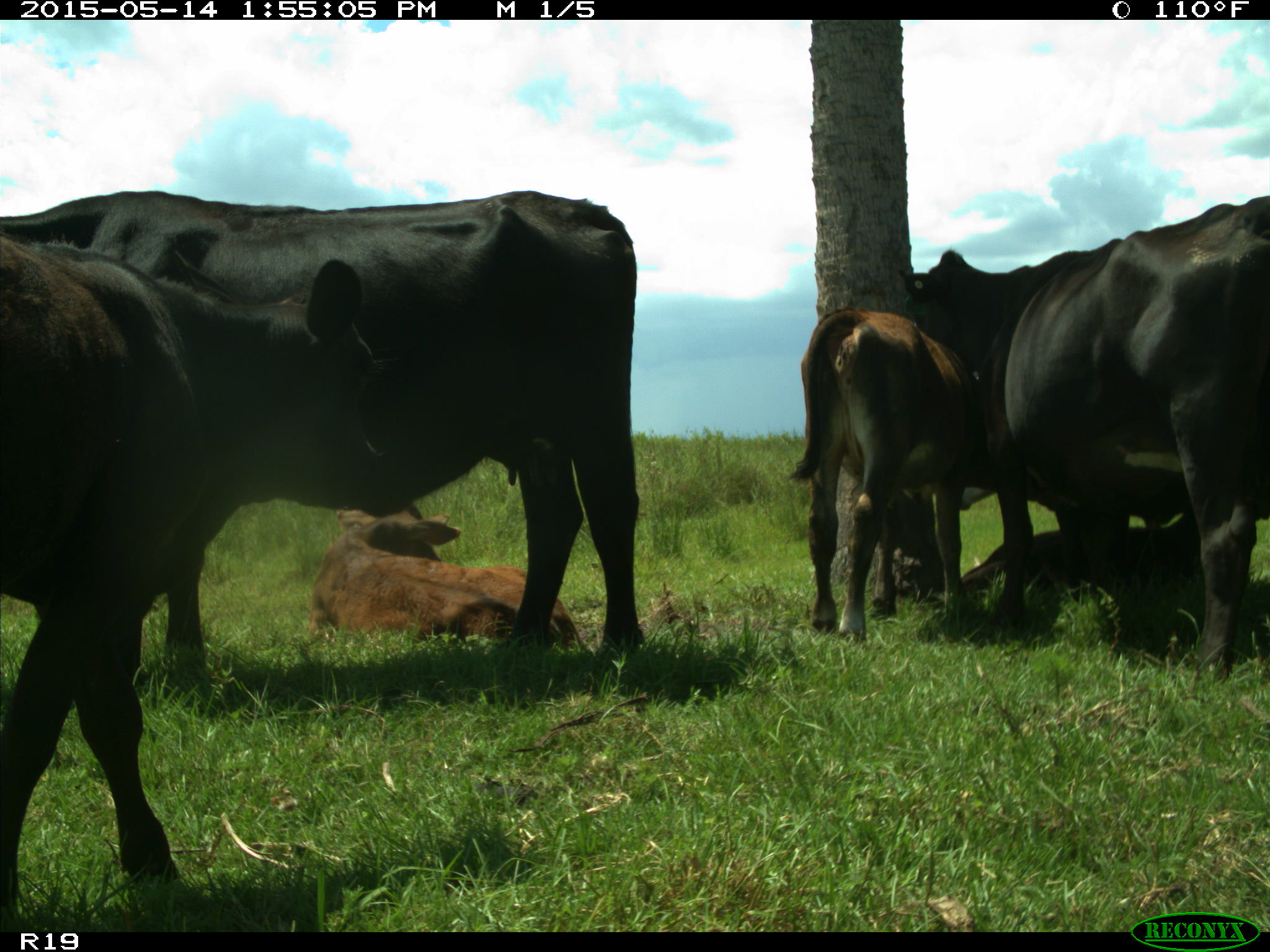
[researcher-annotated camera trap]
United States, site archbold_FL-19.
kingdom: Animalia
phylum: Chordata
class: Mammalia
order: Artiodactyla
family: Bovidae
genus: Bos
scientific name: Bos taurus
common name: domestic cow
Bos taurus (domestic cow).